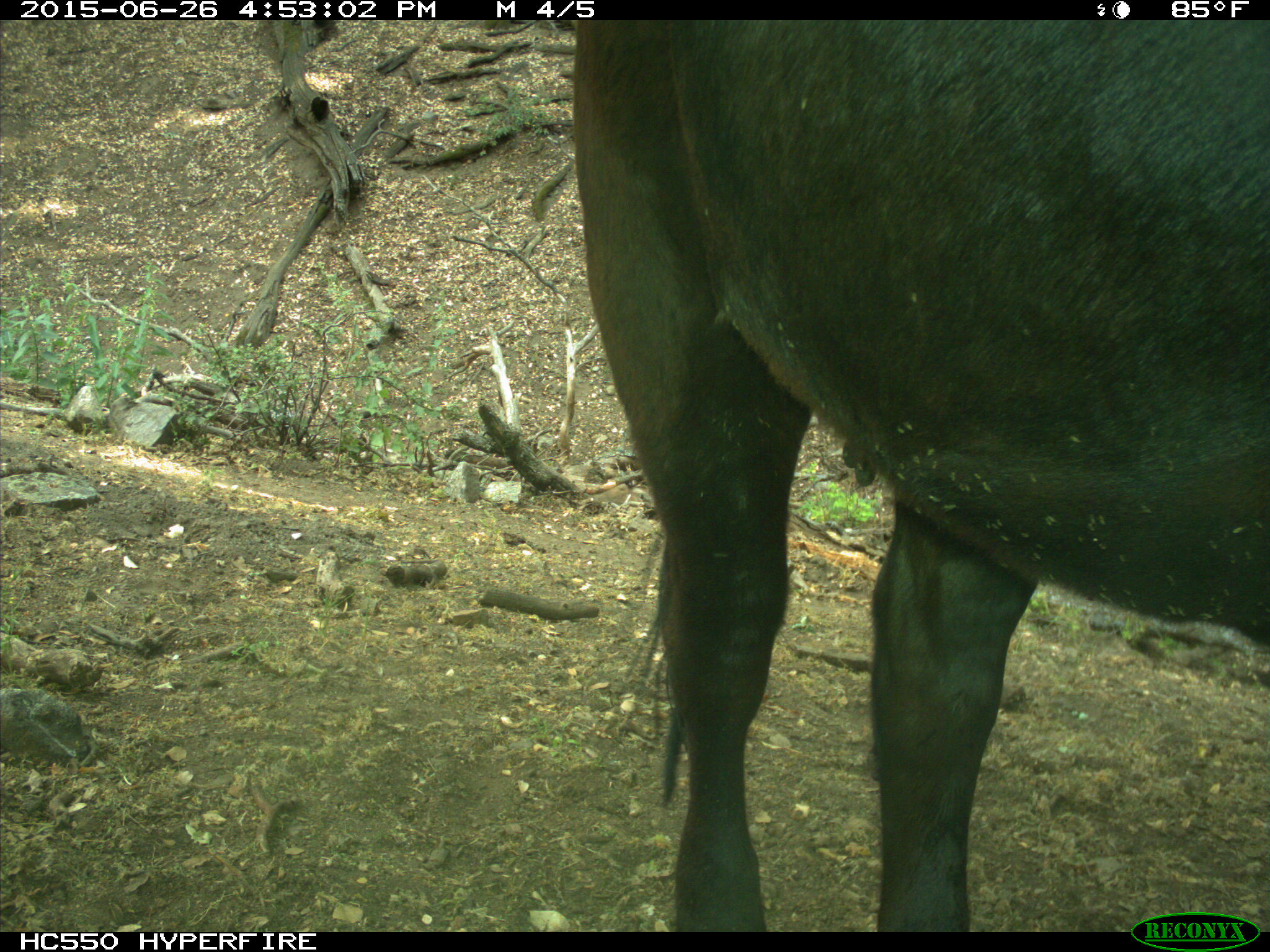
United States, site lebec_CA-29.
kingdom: Animalia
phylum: Chordata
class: Mammalia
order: Artiodactyla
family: Bovidae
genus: Bos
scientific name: Bos taurus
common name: domestic cow